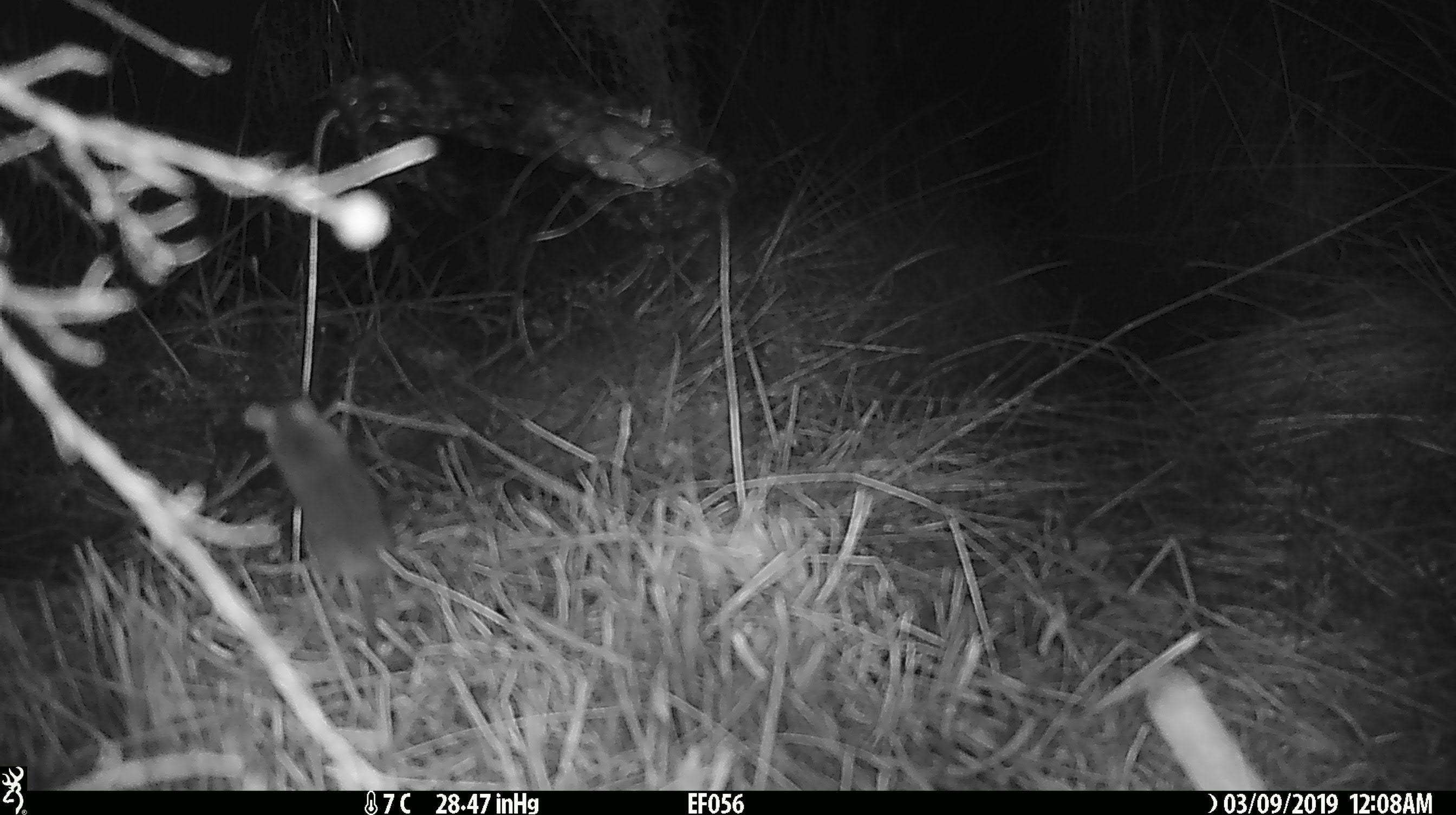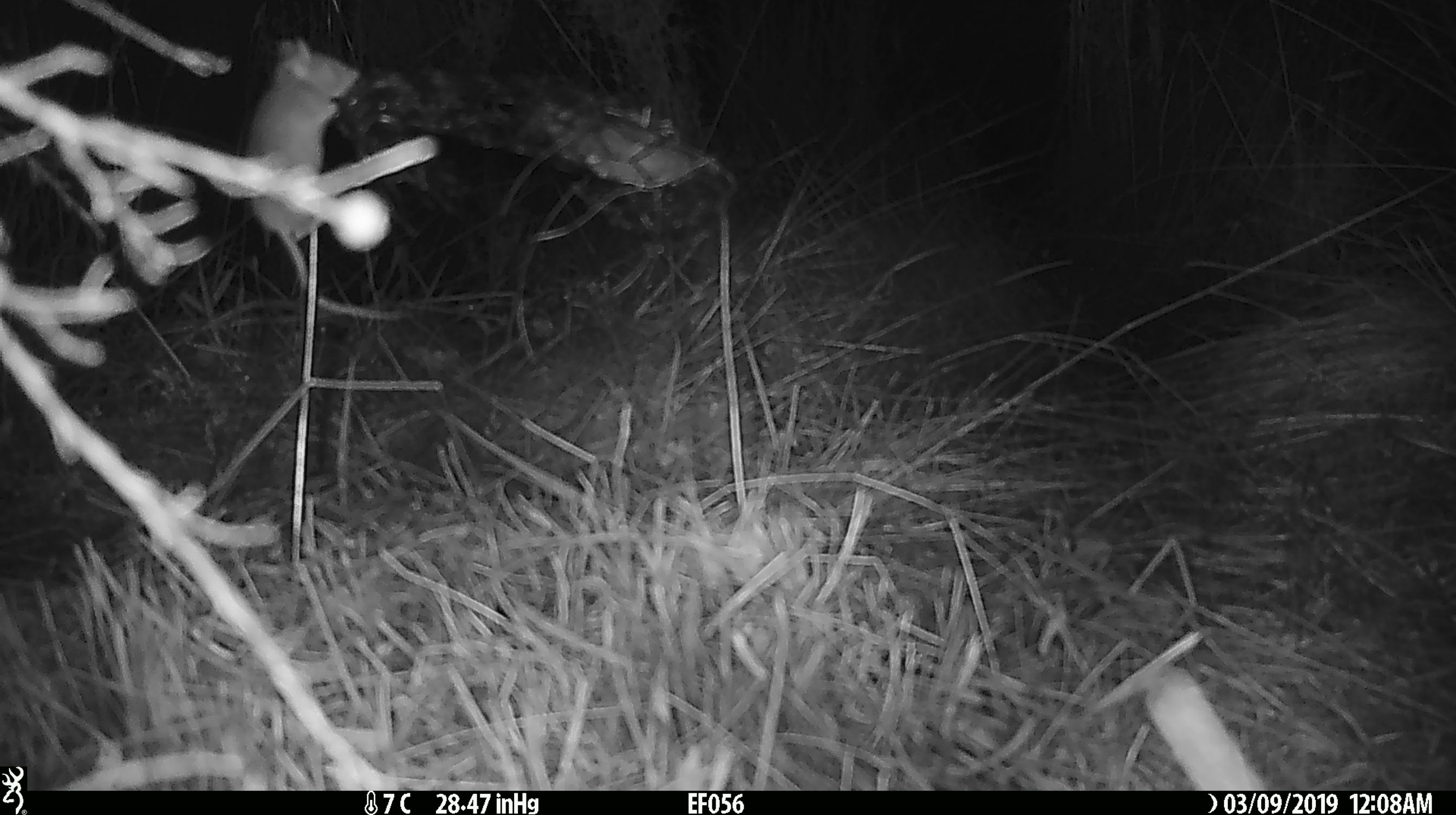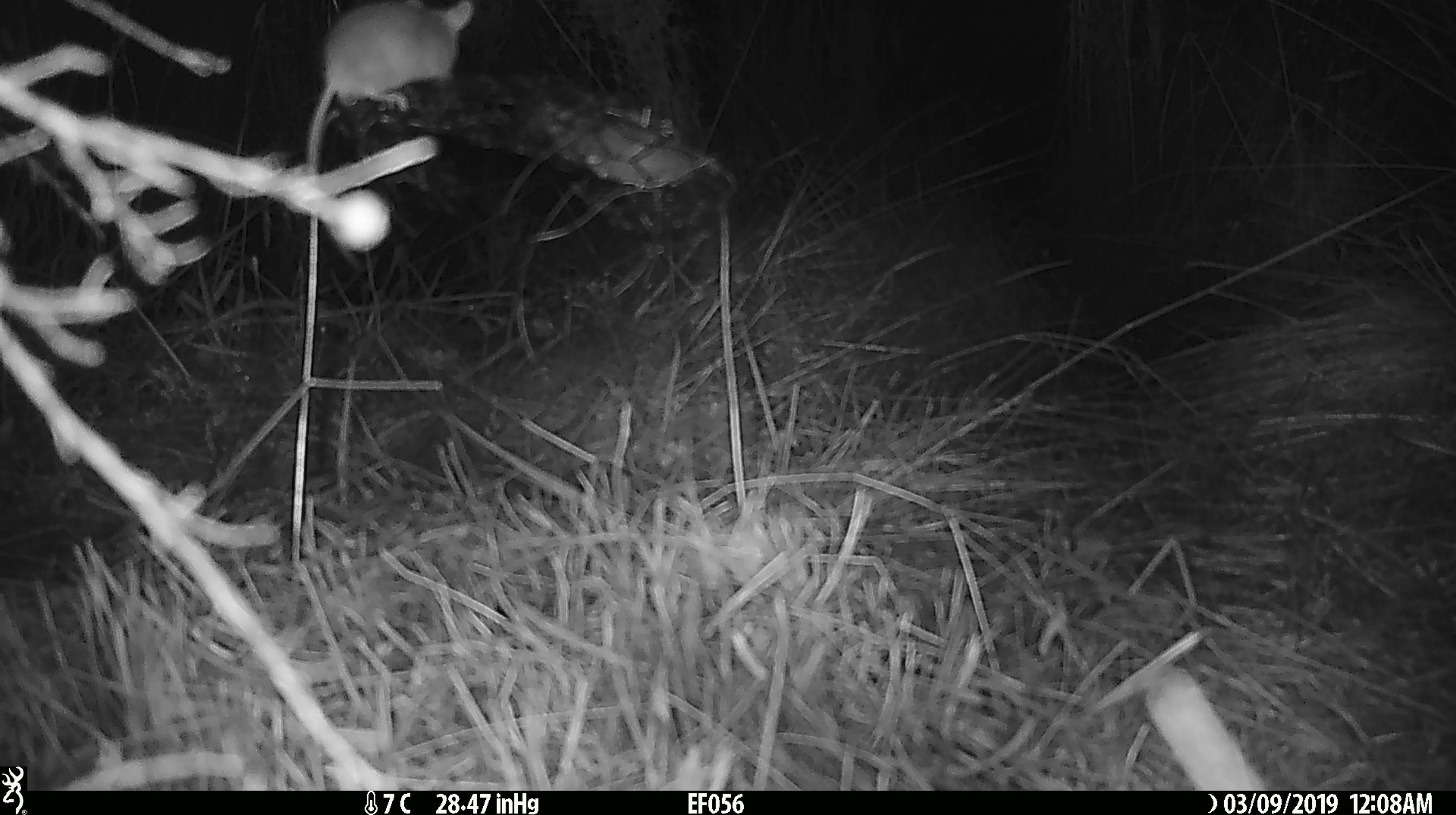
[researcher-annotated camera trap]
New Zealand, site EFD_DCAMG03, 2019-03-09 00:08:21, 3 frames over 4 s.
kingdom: Animalia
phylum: Chordata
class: Mammalia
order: Rodentia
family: Muridae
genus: Mus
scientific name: Mus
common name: mouse